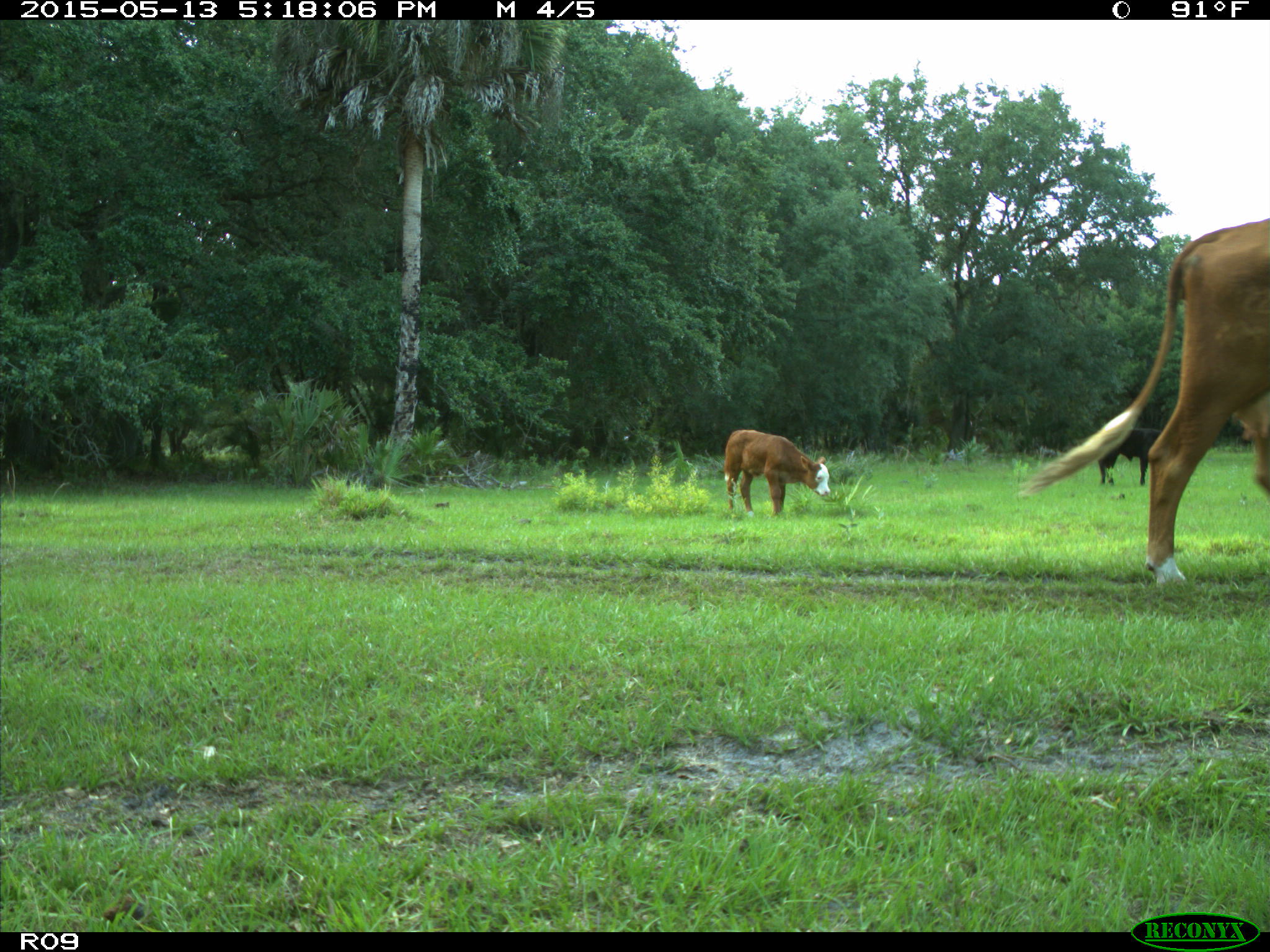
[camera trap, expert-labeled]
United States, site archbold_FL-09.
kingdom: Animalia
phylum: Chordata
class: Mammalia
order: Artiodactyla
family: Bovidae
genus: Bos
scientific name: Bos taurus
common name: domestic cow